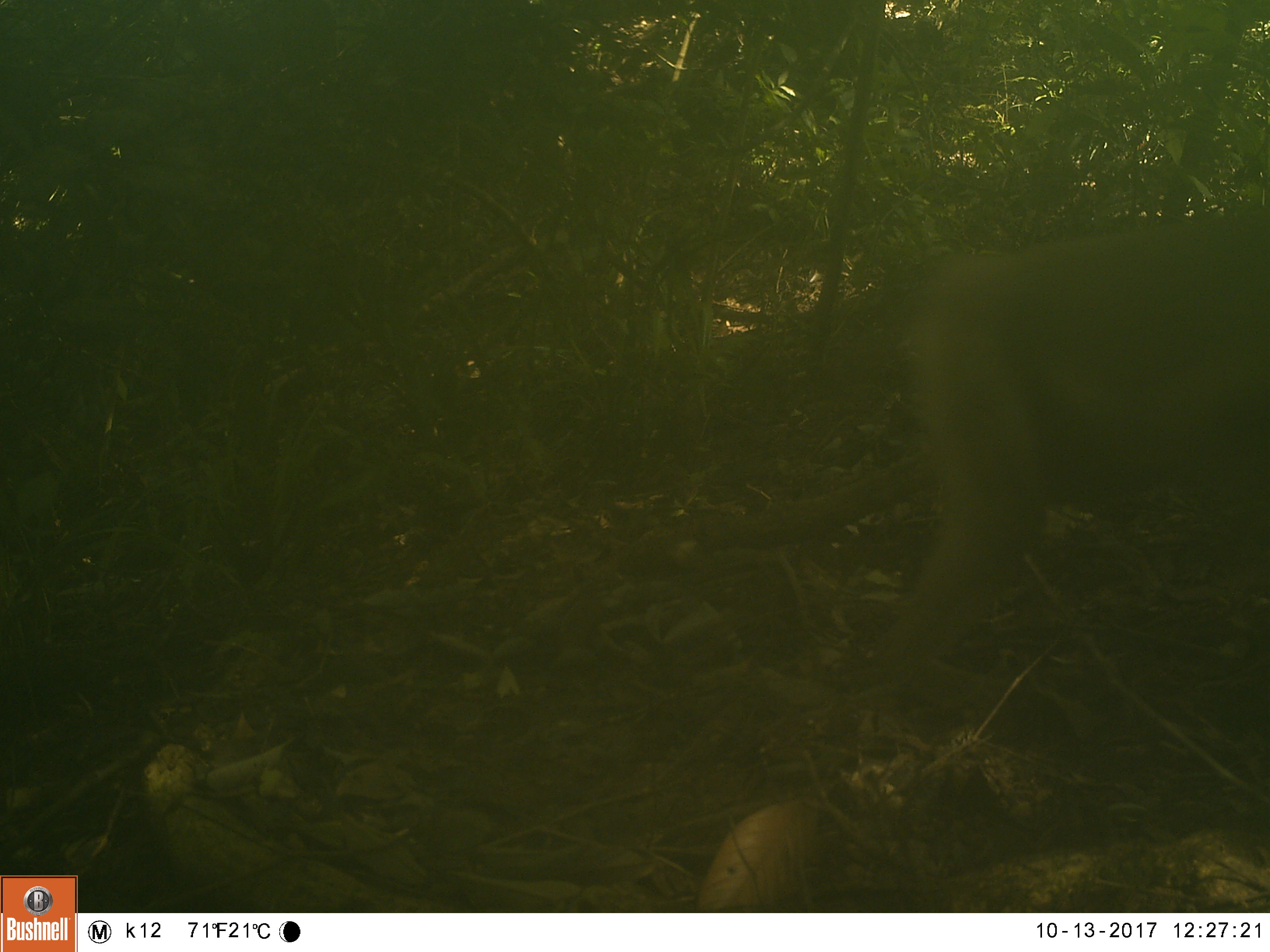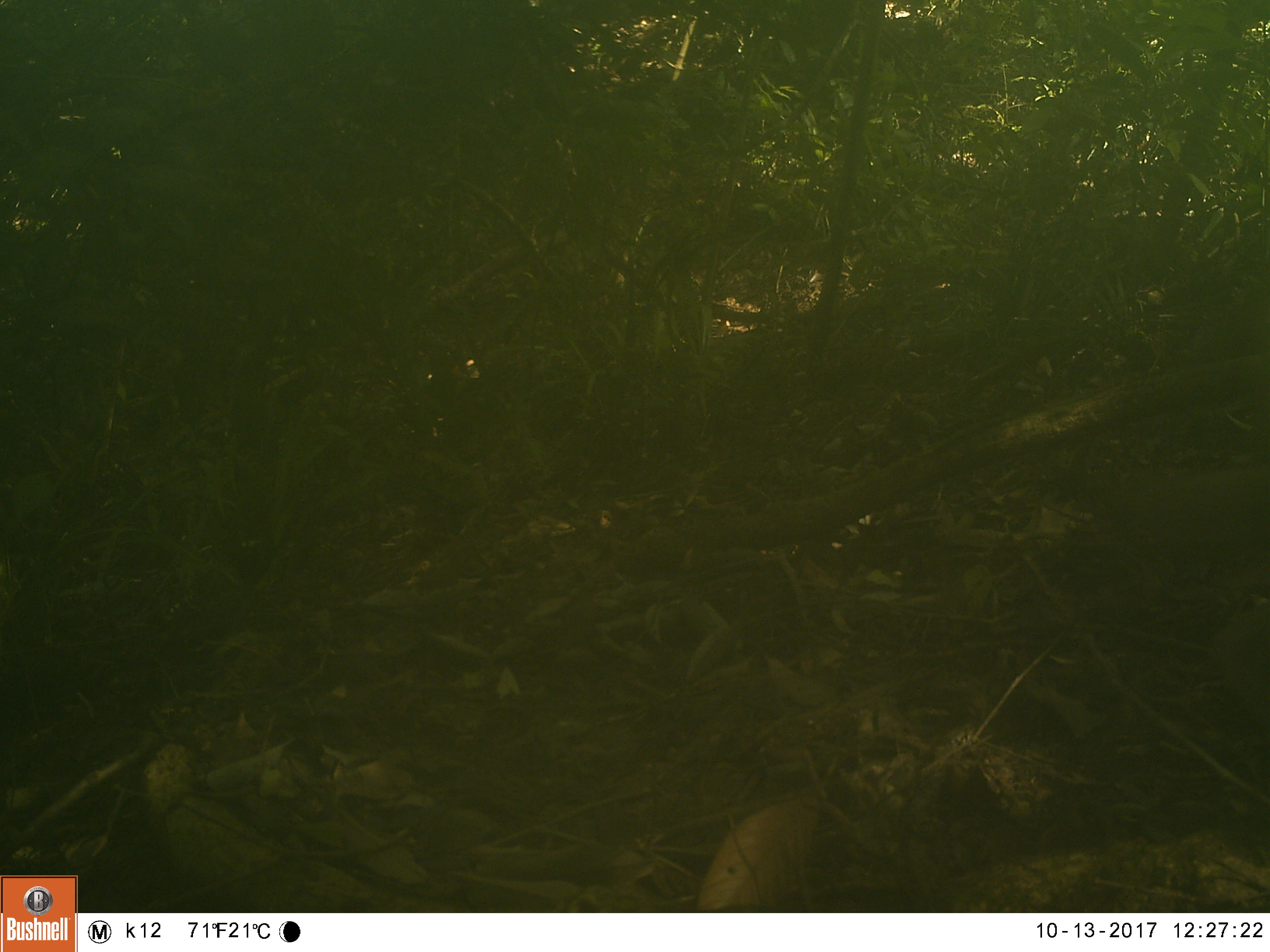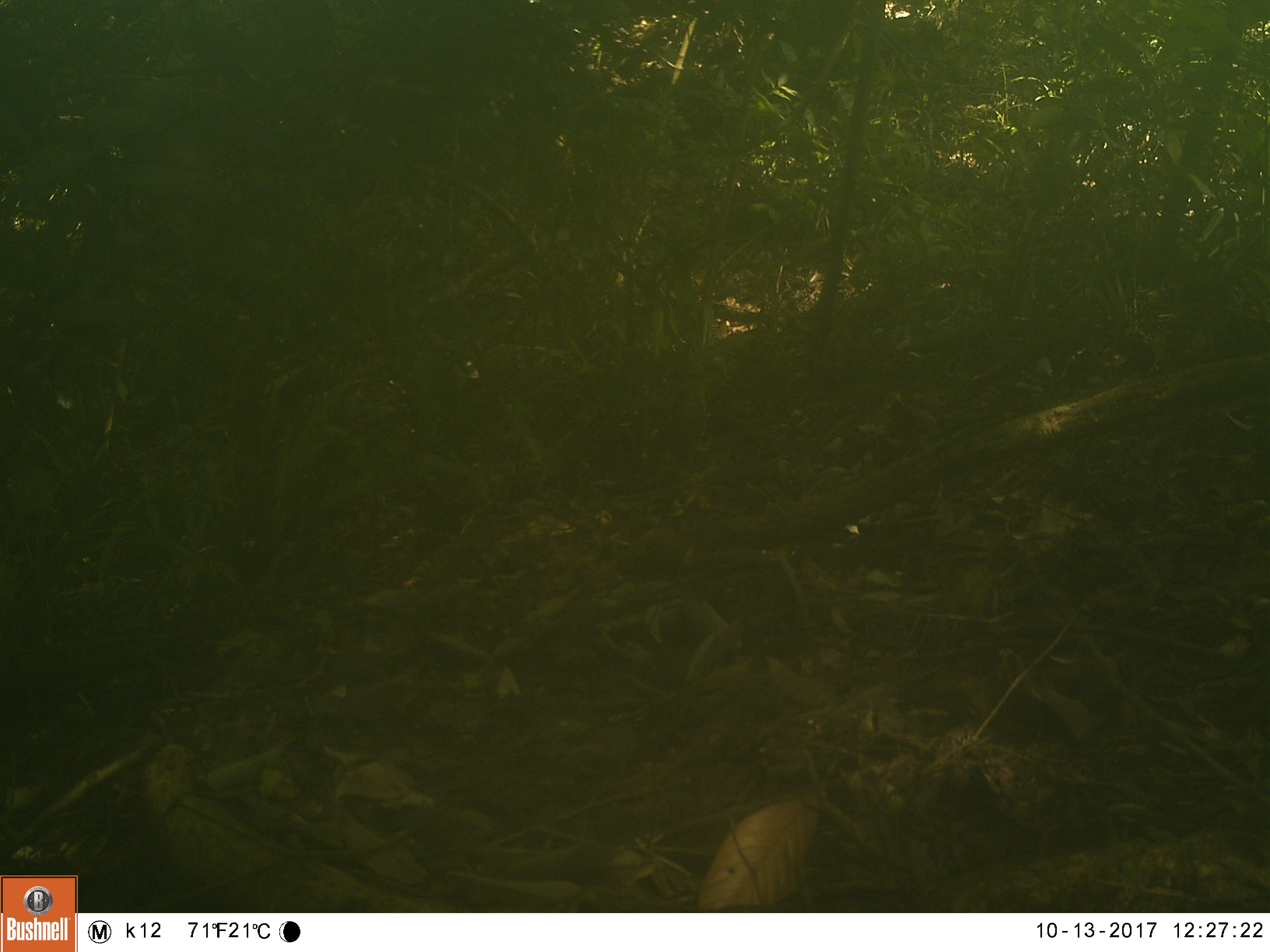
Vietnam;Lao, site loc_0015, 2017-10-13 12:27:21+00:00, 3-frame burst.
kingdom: Animalia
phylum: Chordata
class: Mammalia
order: Primates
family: Cercopithecidae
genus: Macaca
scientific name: Macaca nemestrina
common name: pig-tailed macaque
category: pig tailed macaque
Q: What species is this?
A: Pig tailed macaque (pig-tailed macaque) (Macaca nemestrina).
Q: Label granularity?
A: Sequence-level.